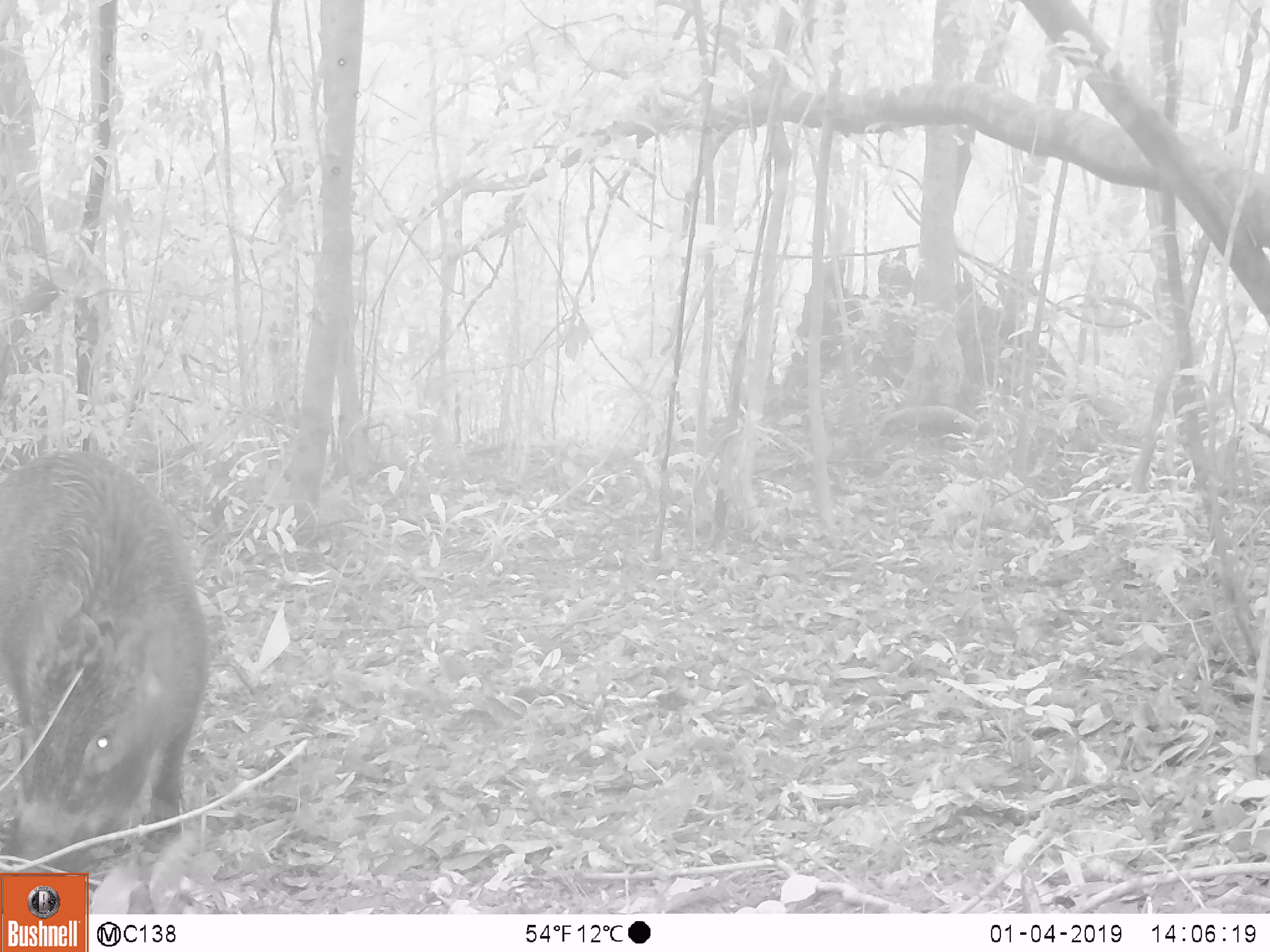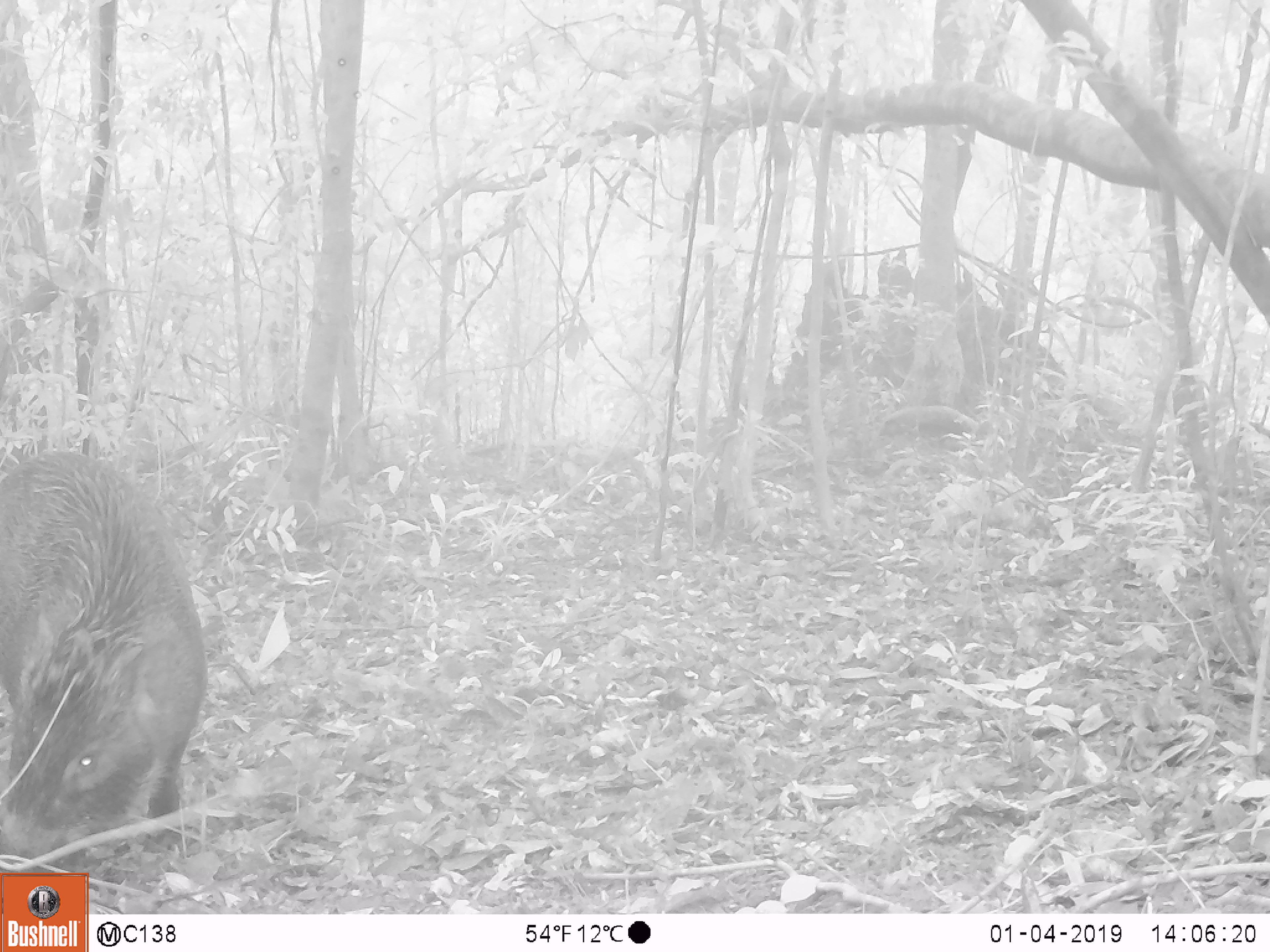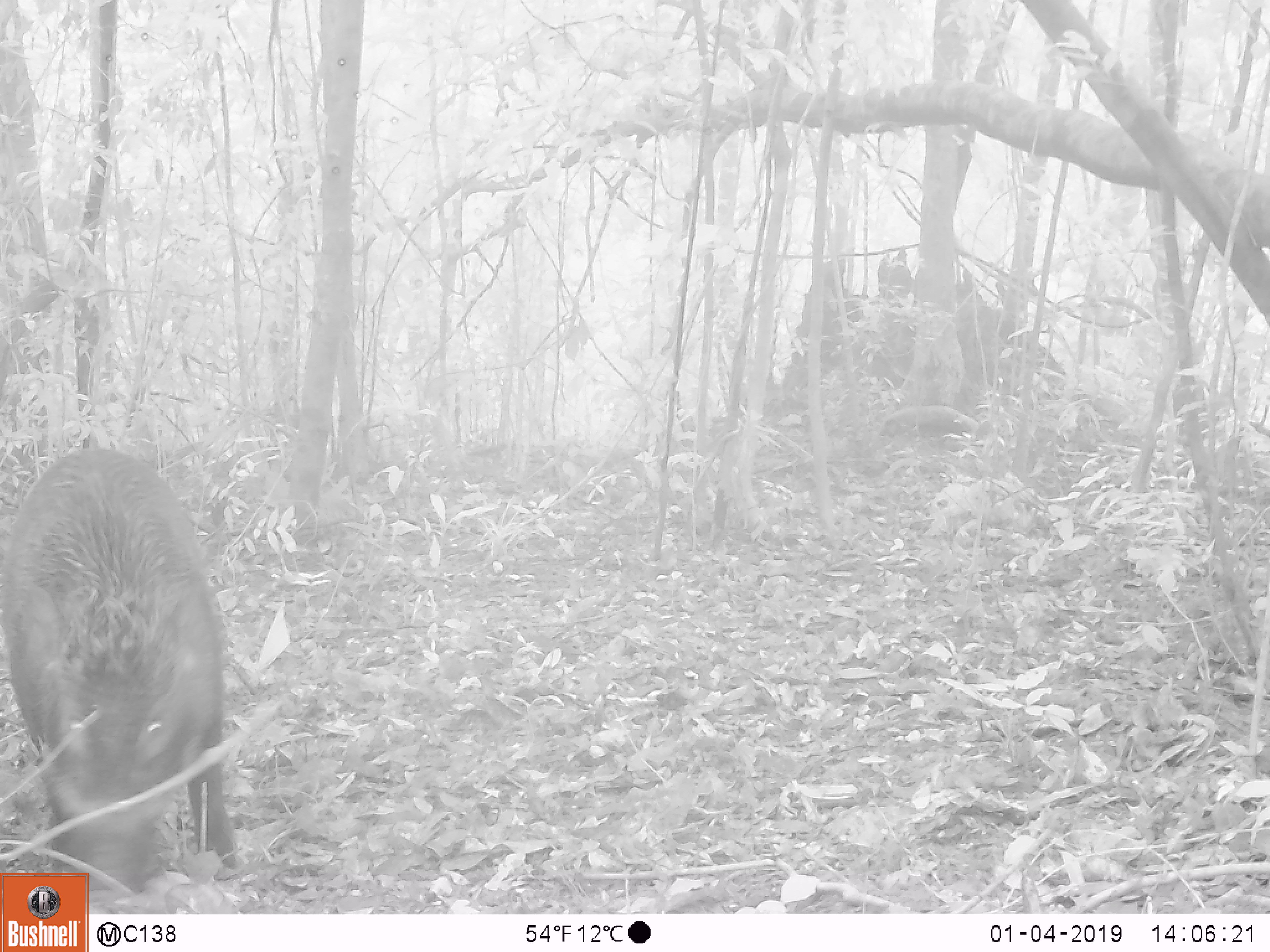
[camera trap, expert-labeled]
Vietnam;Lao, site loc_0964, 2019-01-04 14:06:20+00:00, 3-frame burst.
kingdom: Animalia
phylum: Chordata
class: Mammalia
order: Artiodactyla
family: Suidae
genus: Sus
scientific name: Sus scrofa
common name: eurasian wild pig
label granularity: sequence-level